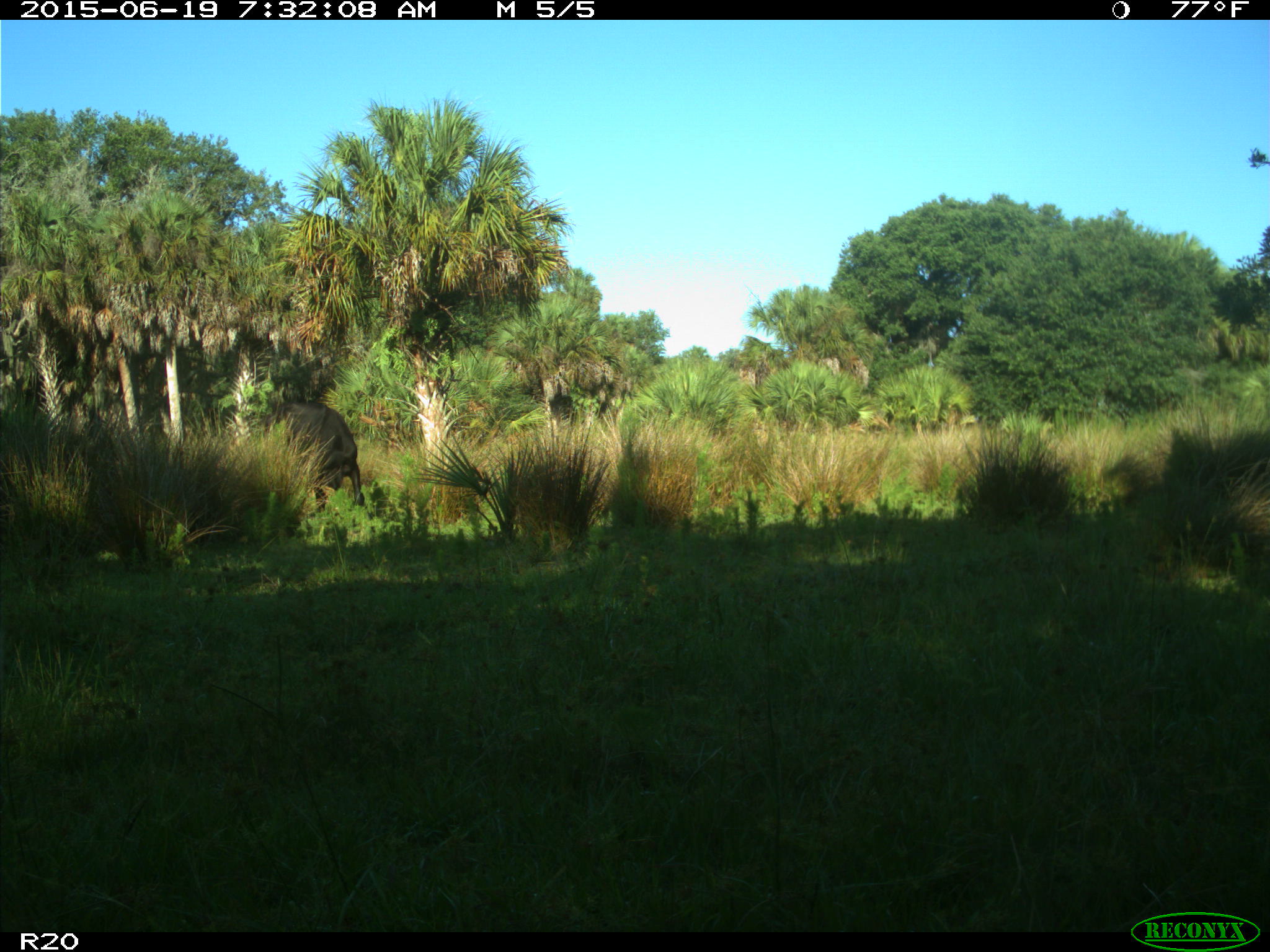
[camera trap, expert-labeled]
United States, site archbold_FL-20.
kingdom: Animalia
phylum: Chordata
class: Mammalia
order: Artiodactyla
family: Bovidae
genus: Bos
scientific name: Bos taurus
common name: domestic cow